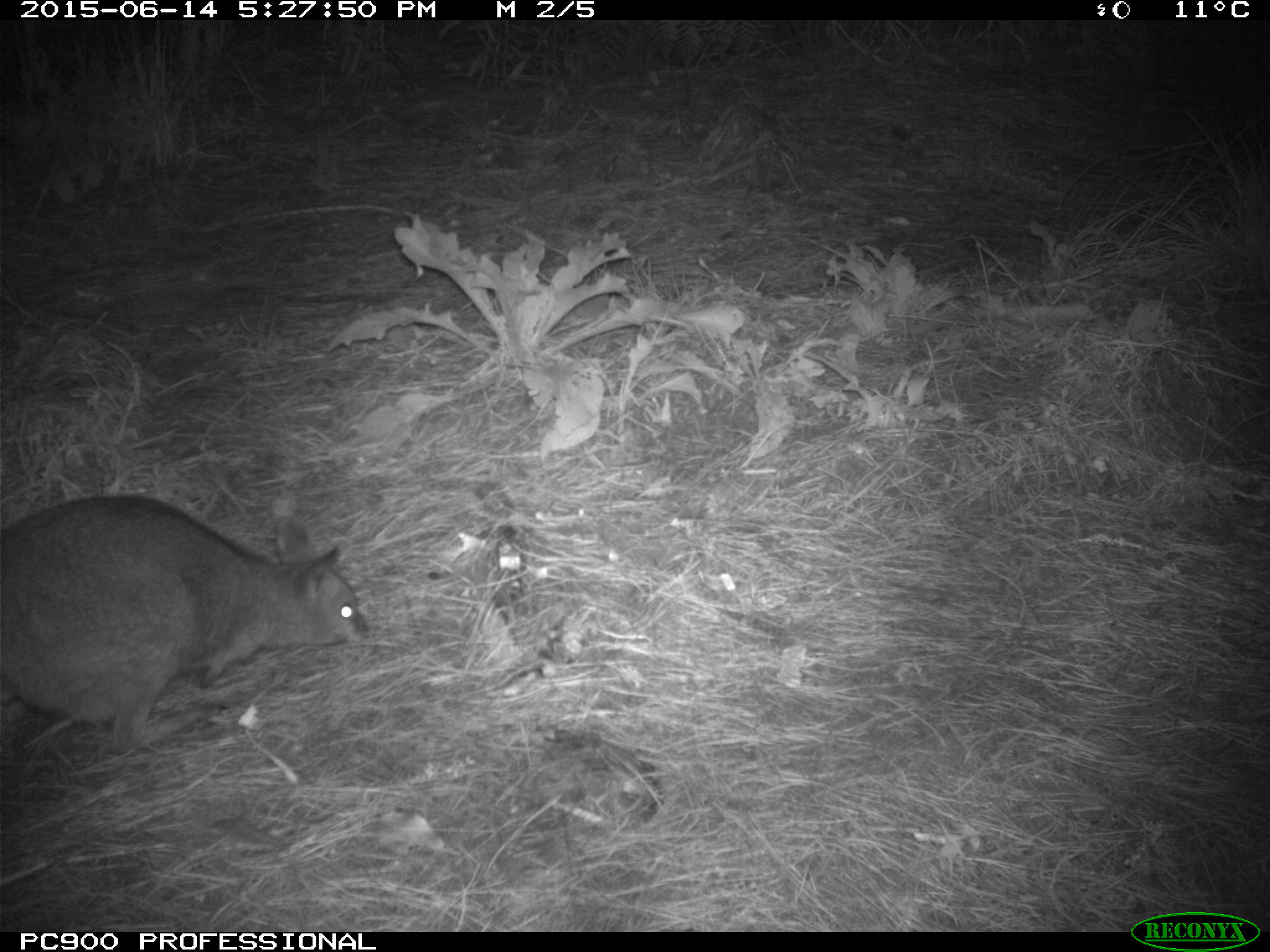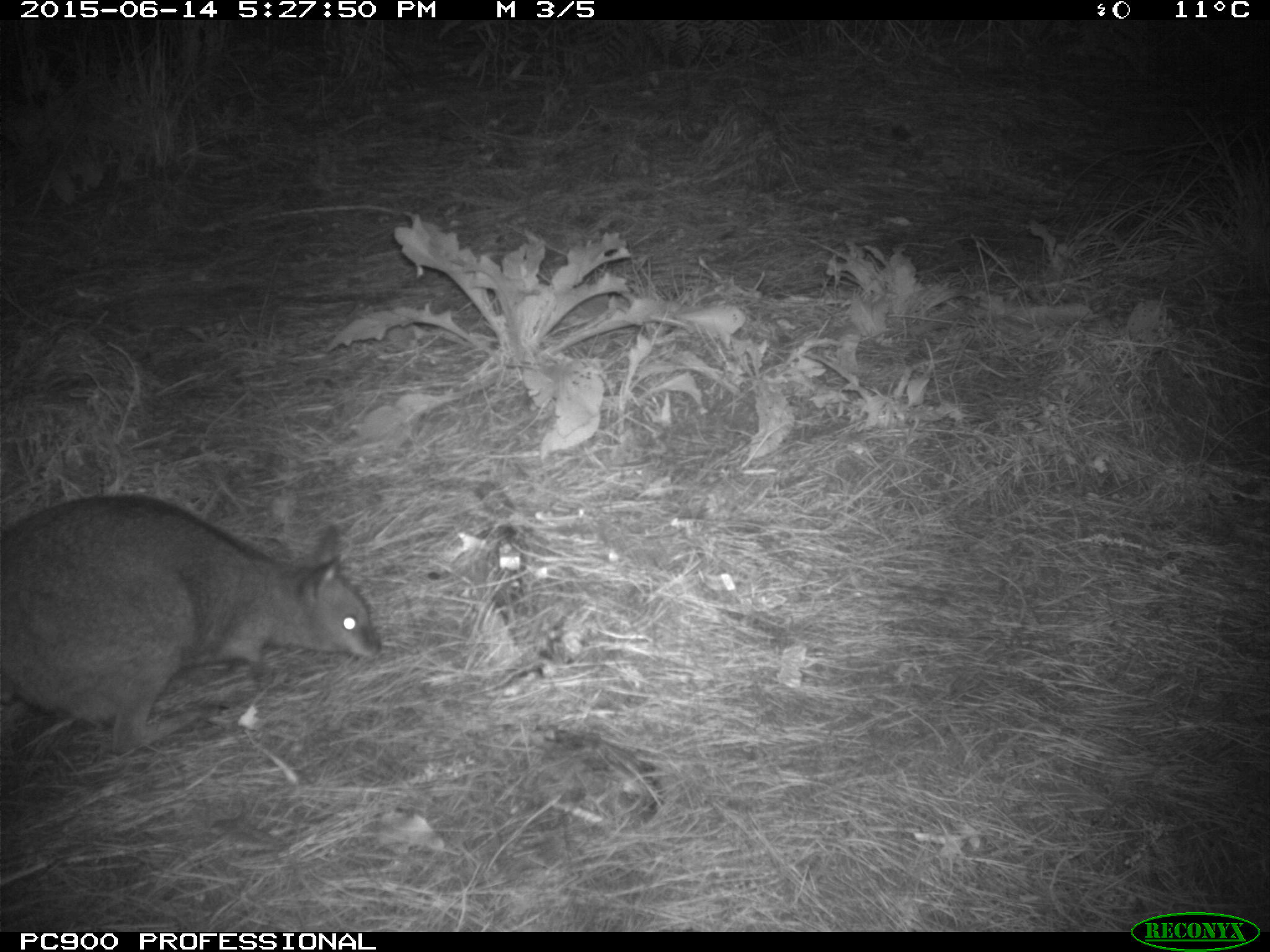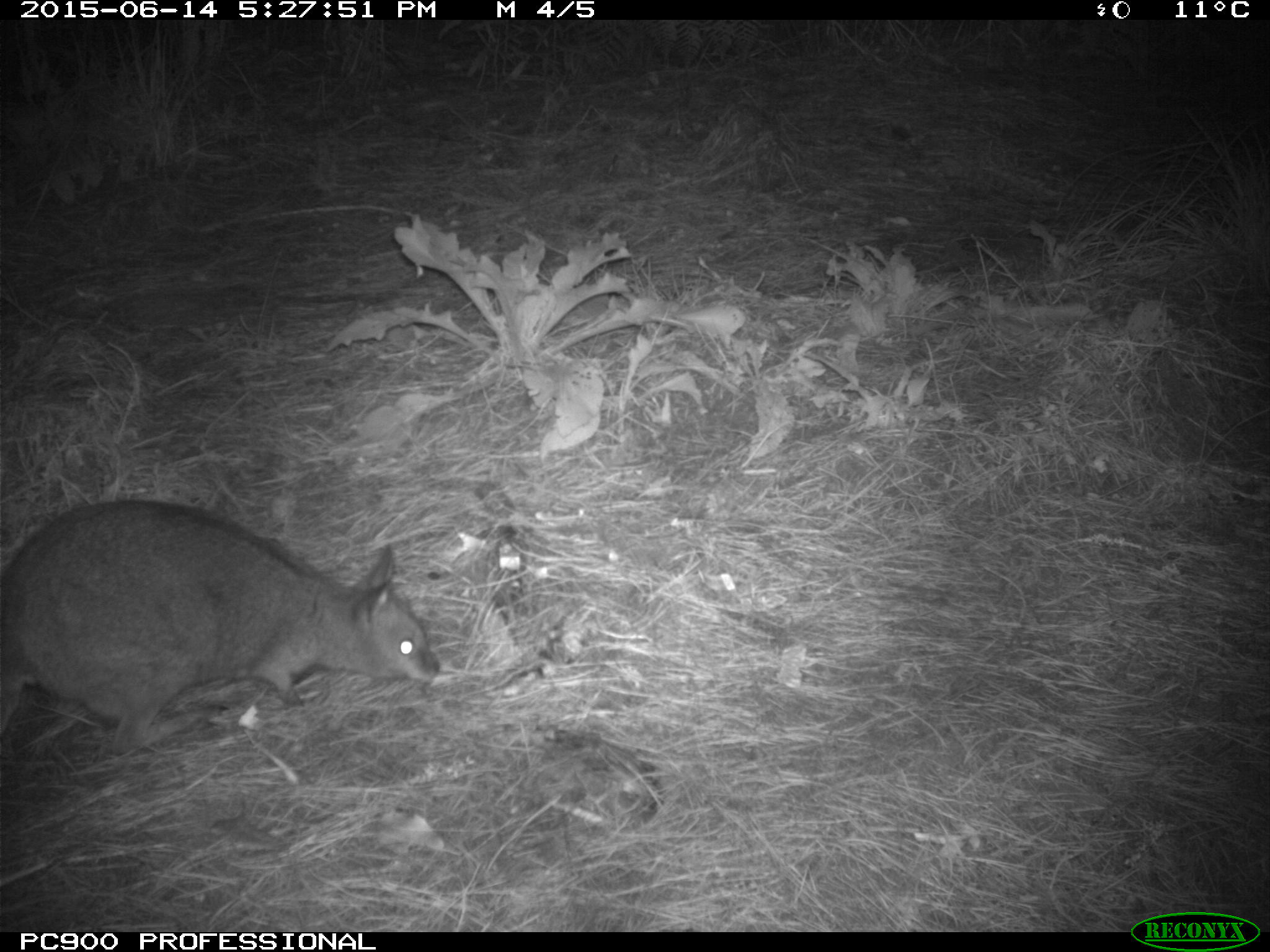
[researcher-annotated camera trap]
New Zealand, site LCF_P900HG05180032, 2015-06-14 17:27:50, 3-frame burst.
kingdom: Animalia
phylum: Chordata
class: Mammalia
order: Diprotodontia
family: Macropodidae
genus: Notamacropus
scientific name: Notamacropus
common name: wallaby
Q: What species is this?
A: Wallaby (Notamacropus).